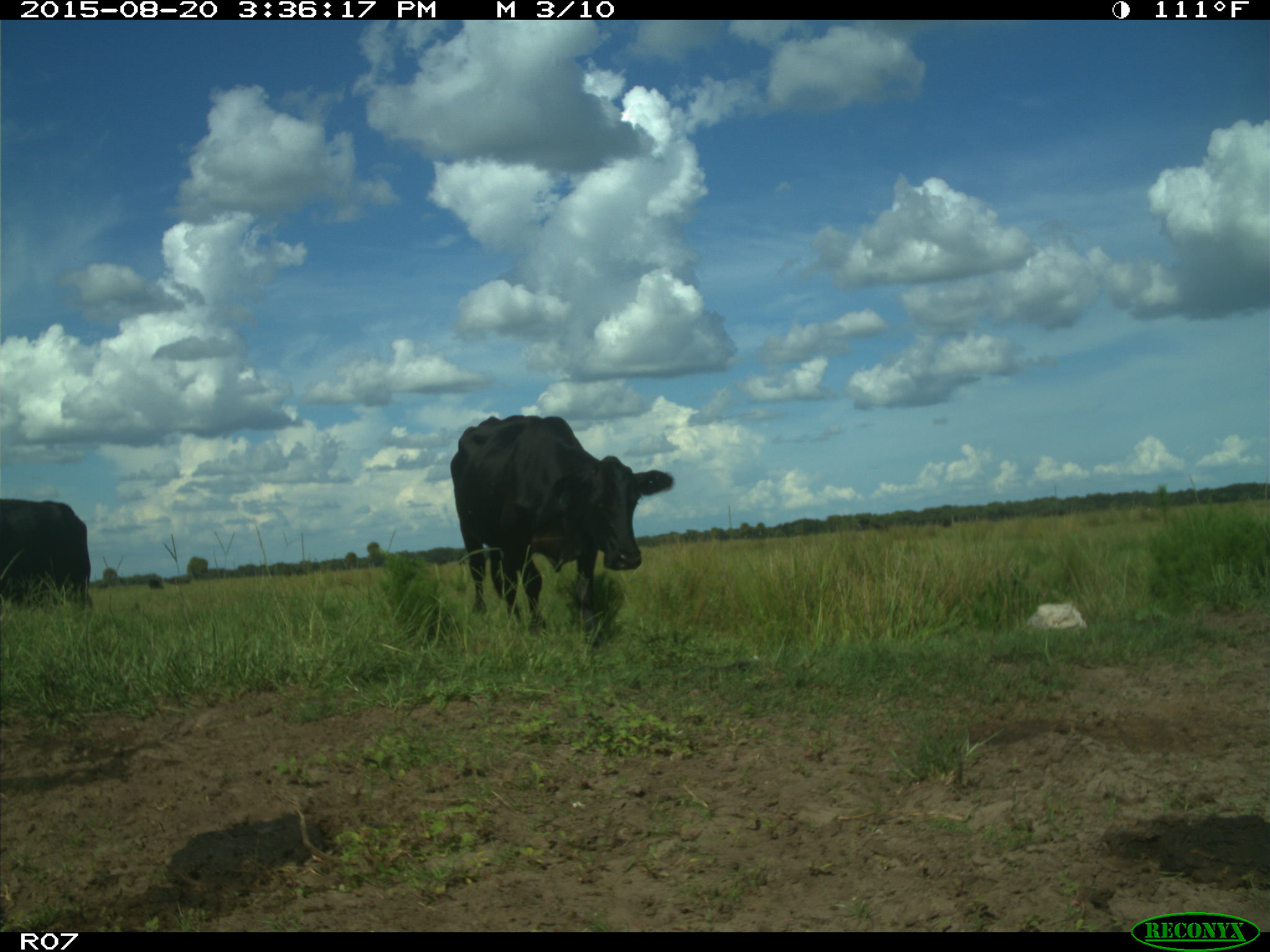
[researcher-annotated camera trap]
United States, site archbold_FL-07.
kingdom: Animalia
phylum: Chordata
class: Mammalia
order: Artiodactyla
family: Bovidae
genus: Bos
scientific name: Bos taurus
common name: domestic cow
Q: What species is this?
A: Bos taurus (domestic cow).